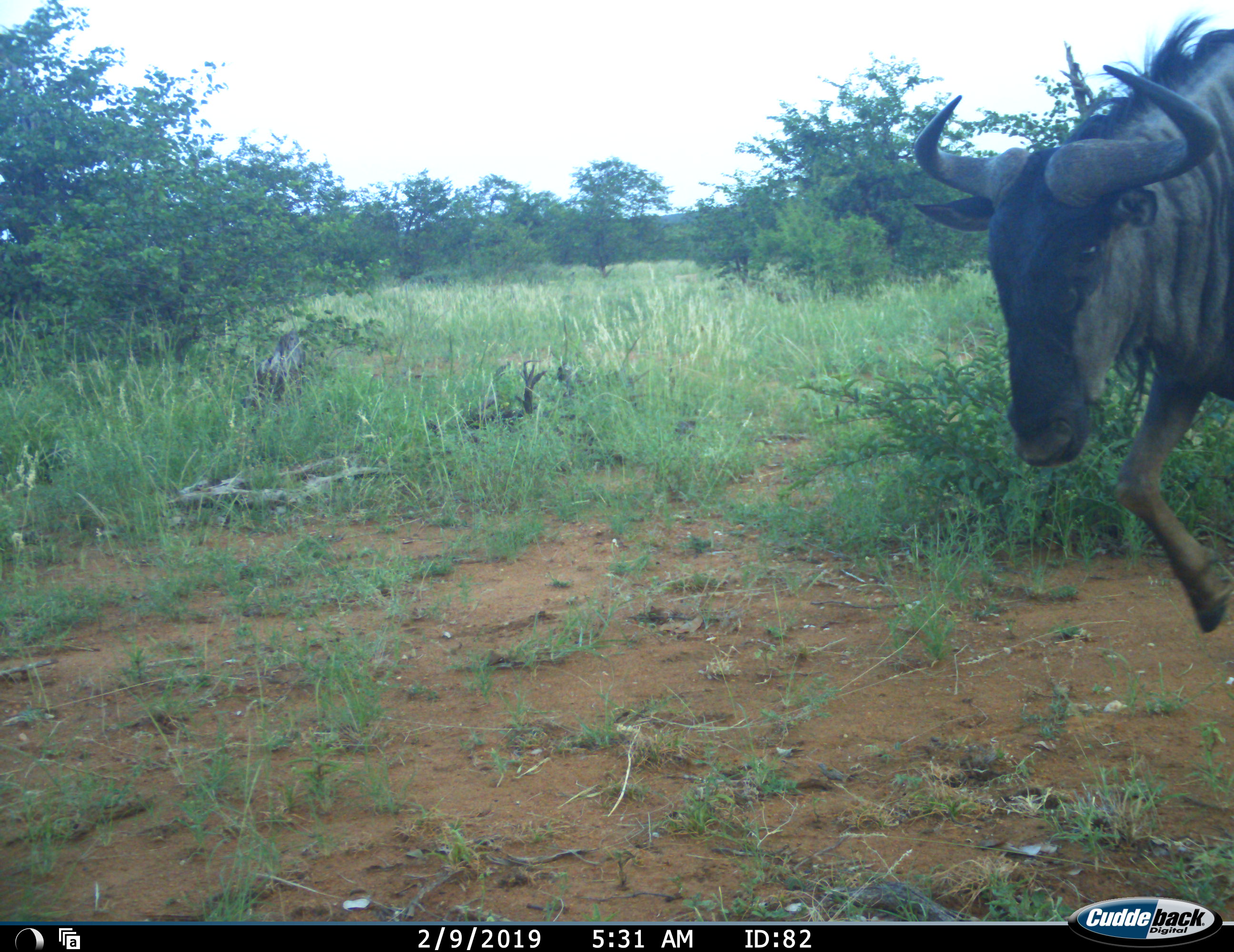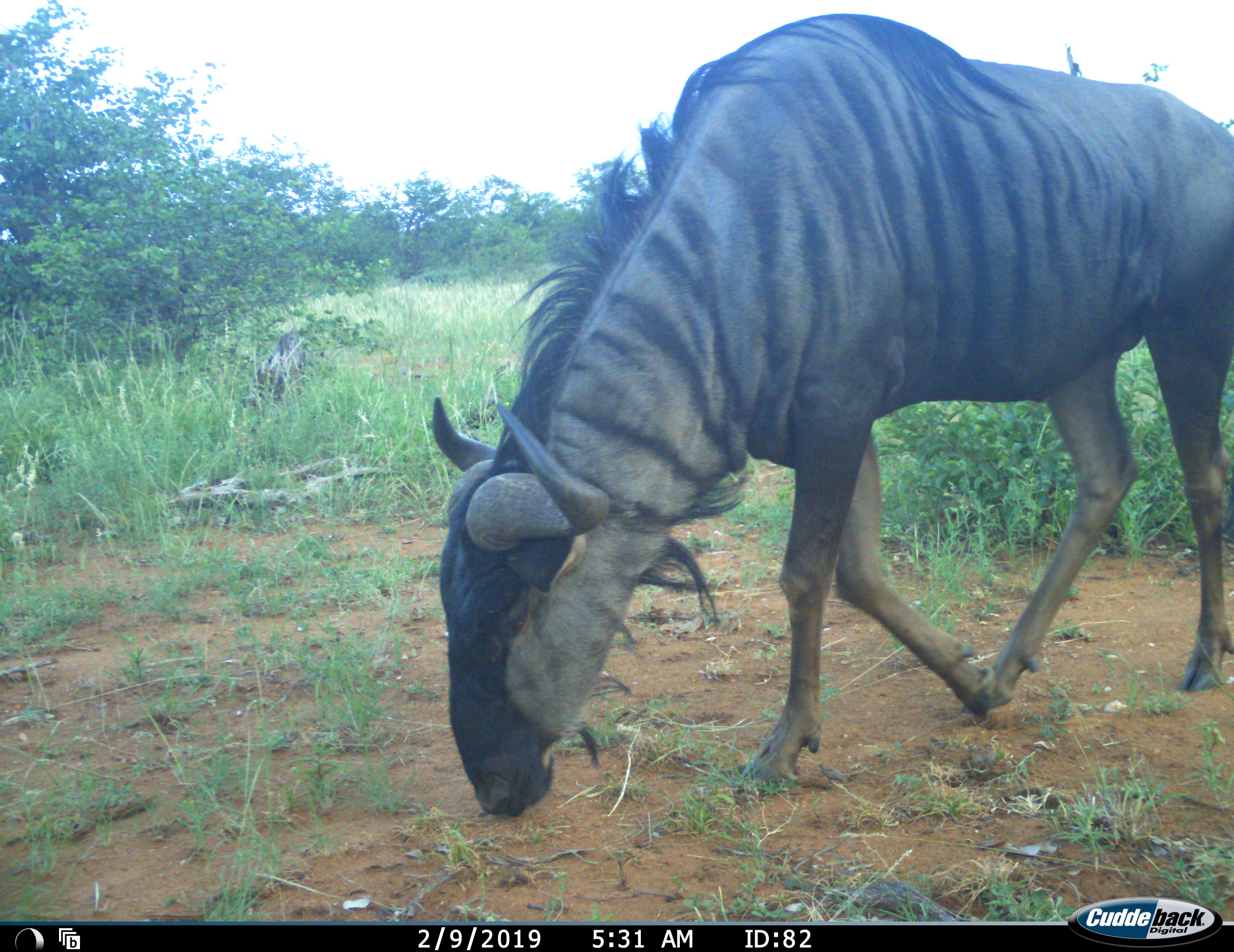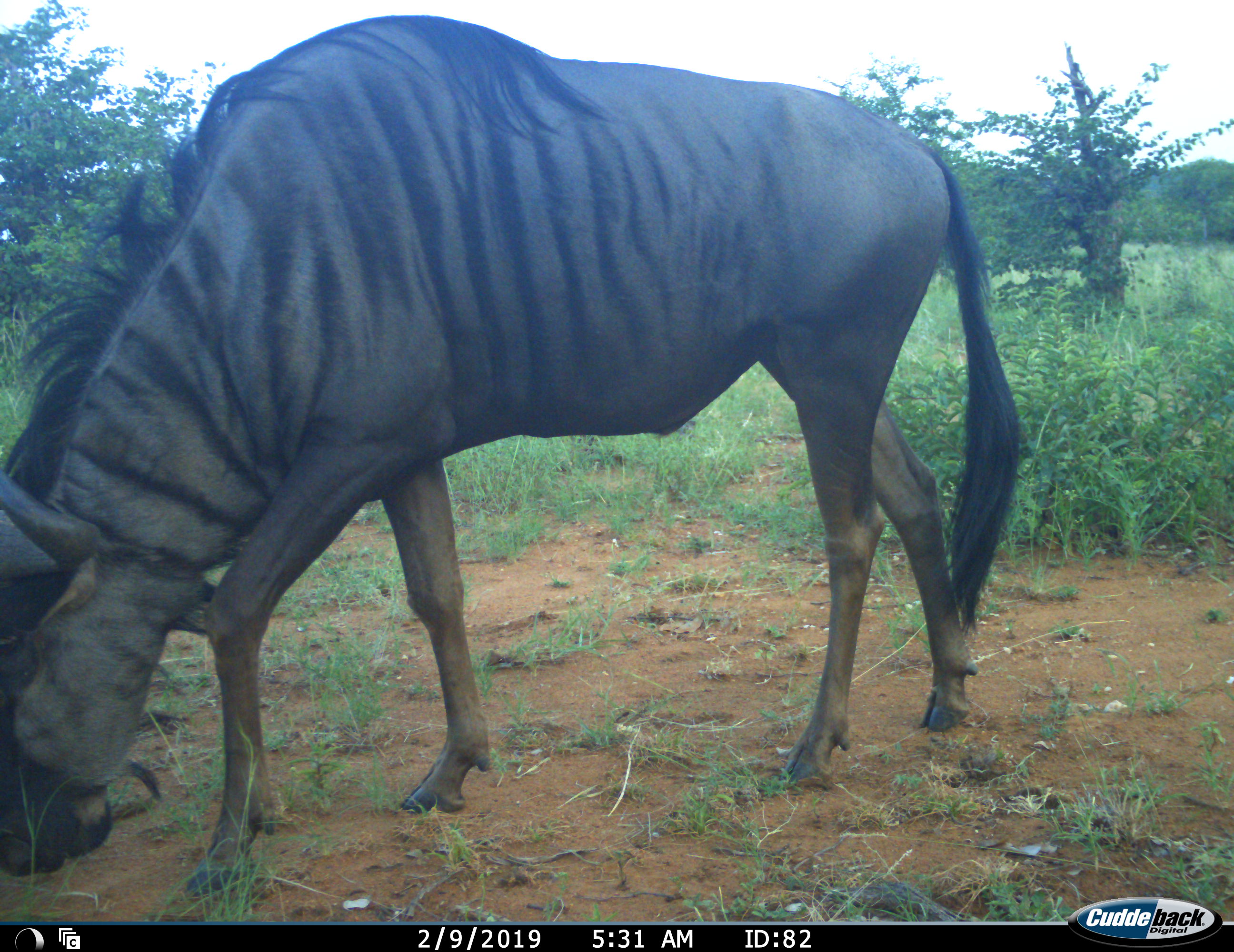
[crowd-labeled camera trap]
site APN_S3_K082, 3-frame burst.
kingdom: Animalia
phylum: Chordata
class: Mammalia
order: Artiodactyla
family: Bovidae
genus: Connochaetes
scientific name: Connochaetes taurinus taurinus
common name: blue wildebeest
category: wildebeestblue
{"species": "wildebeestblue (blue wildebeest) (Connochaetes taurinus taurinus)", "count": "1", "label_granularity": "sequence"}